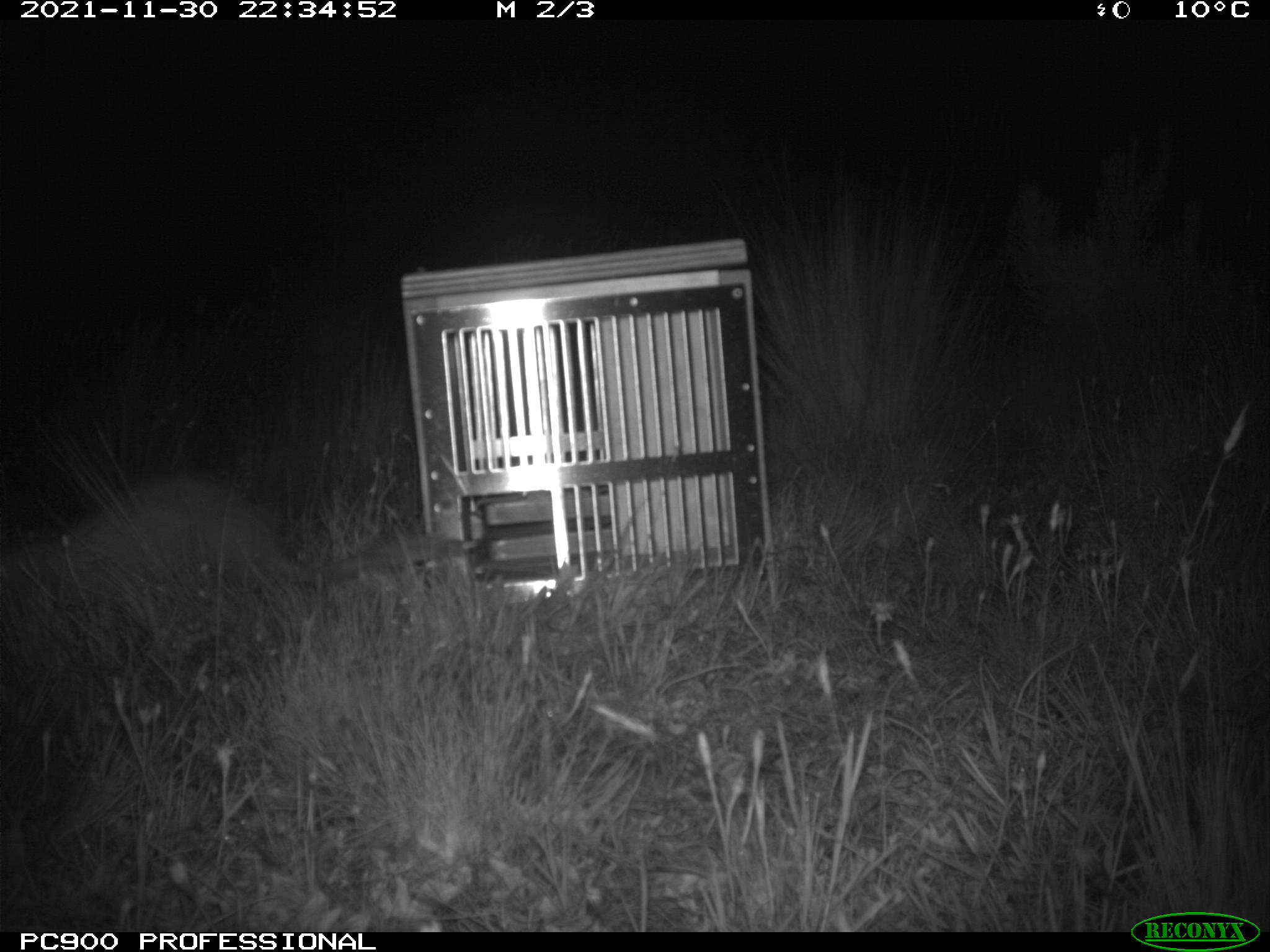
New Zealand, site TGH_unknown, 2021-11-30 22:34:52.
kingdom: Animalia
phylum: Chordata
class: Mammalia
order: Carnivora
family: Mustelidae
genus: Mustela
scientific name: Mustela furo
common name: ferret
Ferret (Mustela furo).